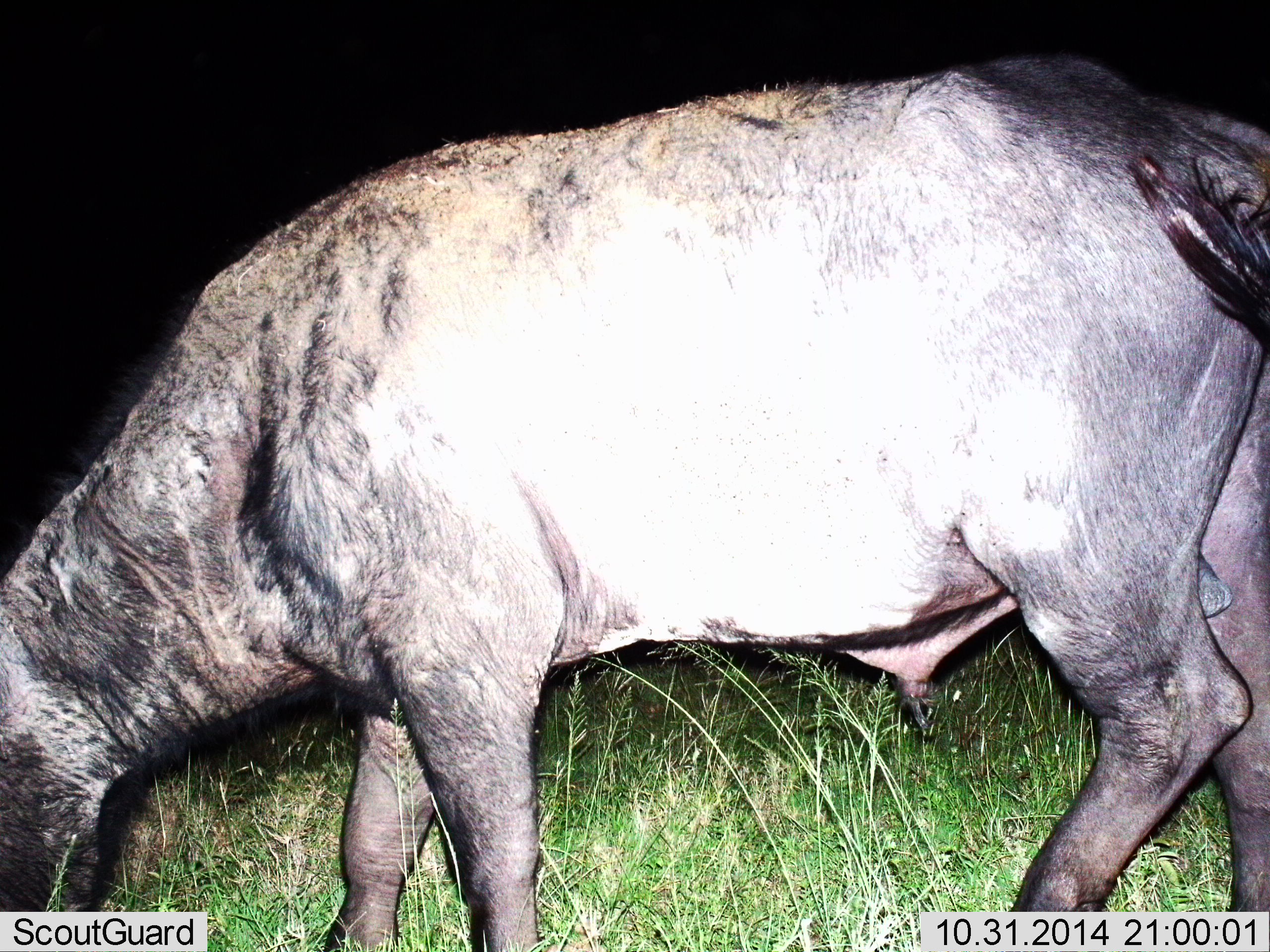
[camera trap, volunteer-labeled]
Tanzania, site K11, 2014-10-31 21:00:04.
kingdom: Animalia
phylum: Chordata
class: Mammalia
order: Artiodactyla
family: Bovidae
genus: Connochaetes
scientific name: Connochaetes taurinus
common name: blue wildebeest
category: wildebeest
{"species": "wildebeest (blue wildebeest) (Connochaetes taurinus)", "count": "1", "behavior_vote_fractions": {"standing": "50%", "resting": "0%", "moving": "20%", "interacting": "0%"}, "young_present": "0%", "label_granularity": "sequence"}